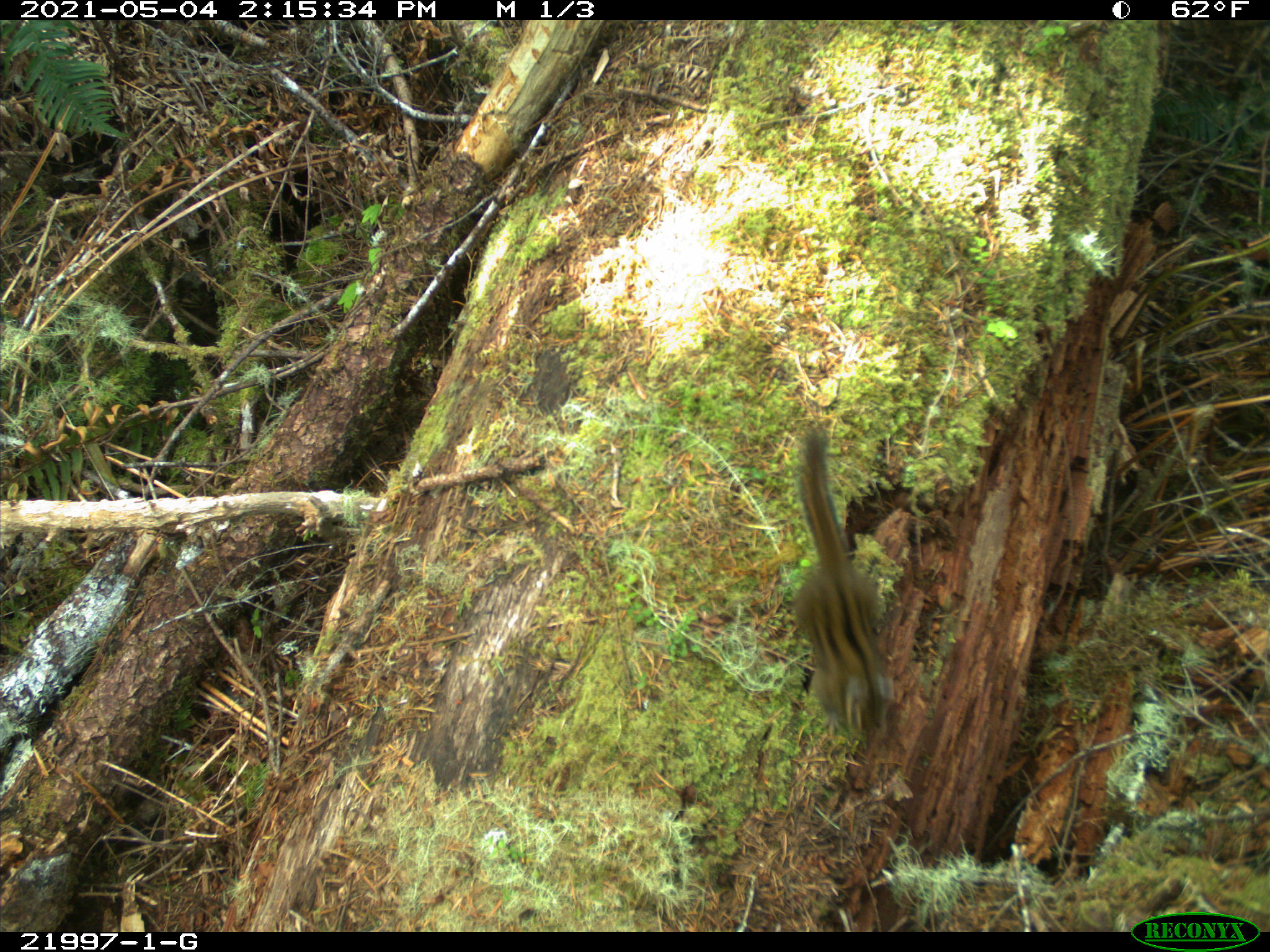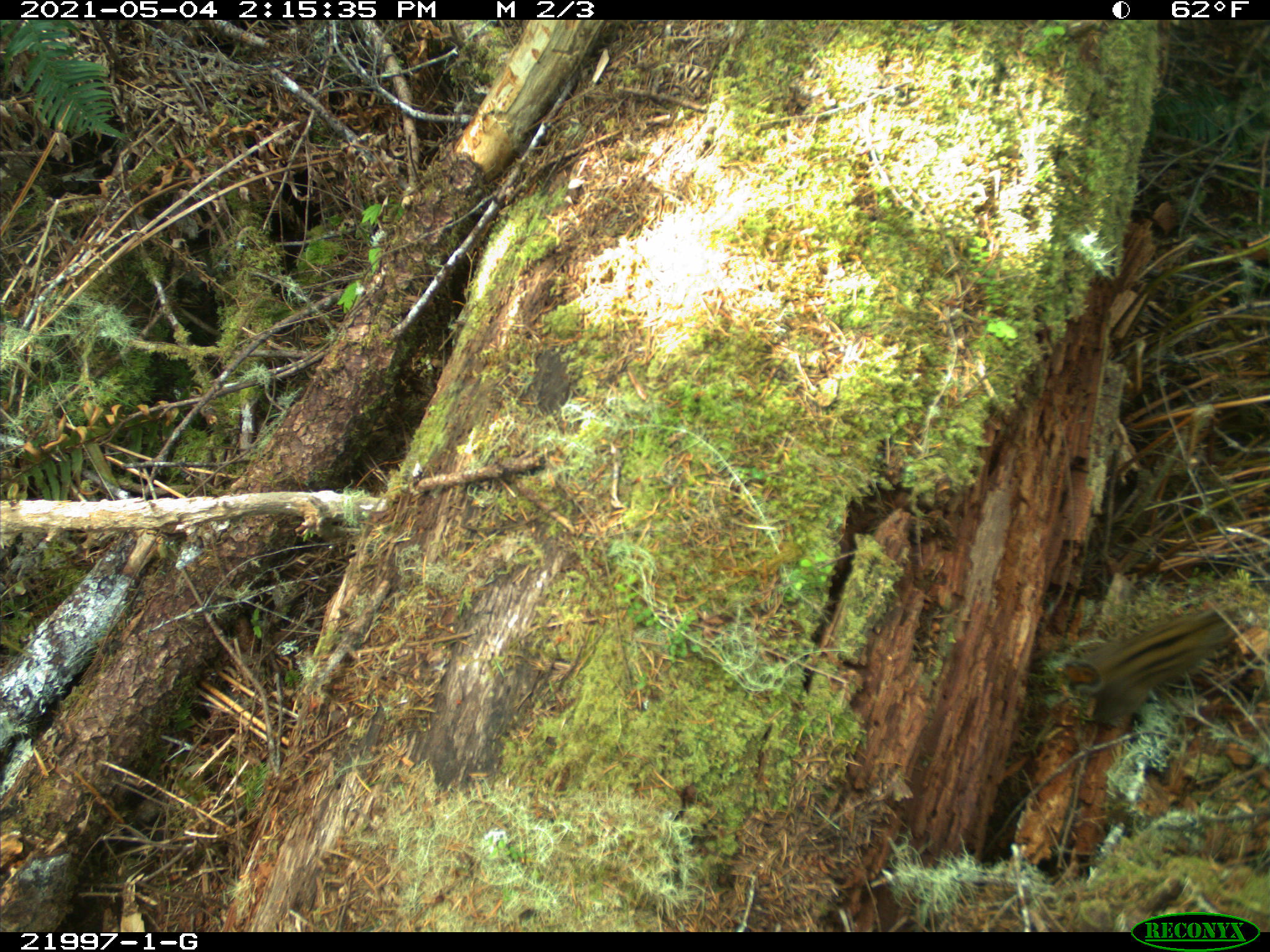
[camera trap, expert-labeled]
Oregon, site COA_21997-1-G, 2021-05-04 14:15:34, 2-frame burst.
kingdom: Animalia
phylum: Chordata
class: Mammalia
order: Rodentia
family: Sciuridae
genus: Neotamias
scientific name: Neotamias townsendii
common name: townsend's chipmunk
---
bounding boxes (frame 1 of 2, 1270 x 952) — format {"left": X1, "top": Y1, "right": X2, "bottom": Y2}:
townsend's chipmunk: {"left": 749, "top": 382, "right": 942, "bottom": 770}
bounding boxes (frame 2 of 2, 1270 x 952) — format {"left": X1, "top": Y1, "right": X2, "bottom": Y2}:
townsend's chipmunk: {"left": 1033, "top": 582, "right": 1269, "bottom": 753}